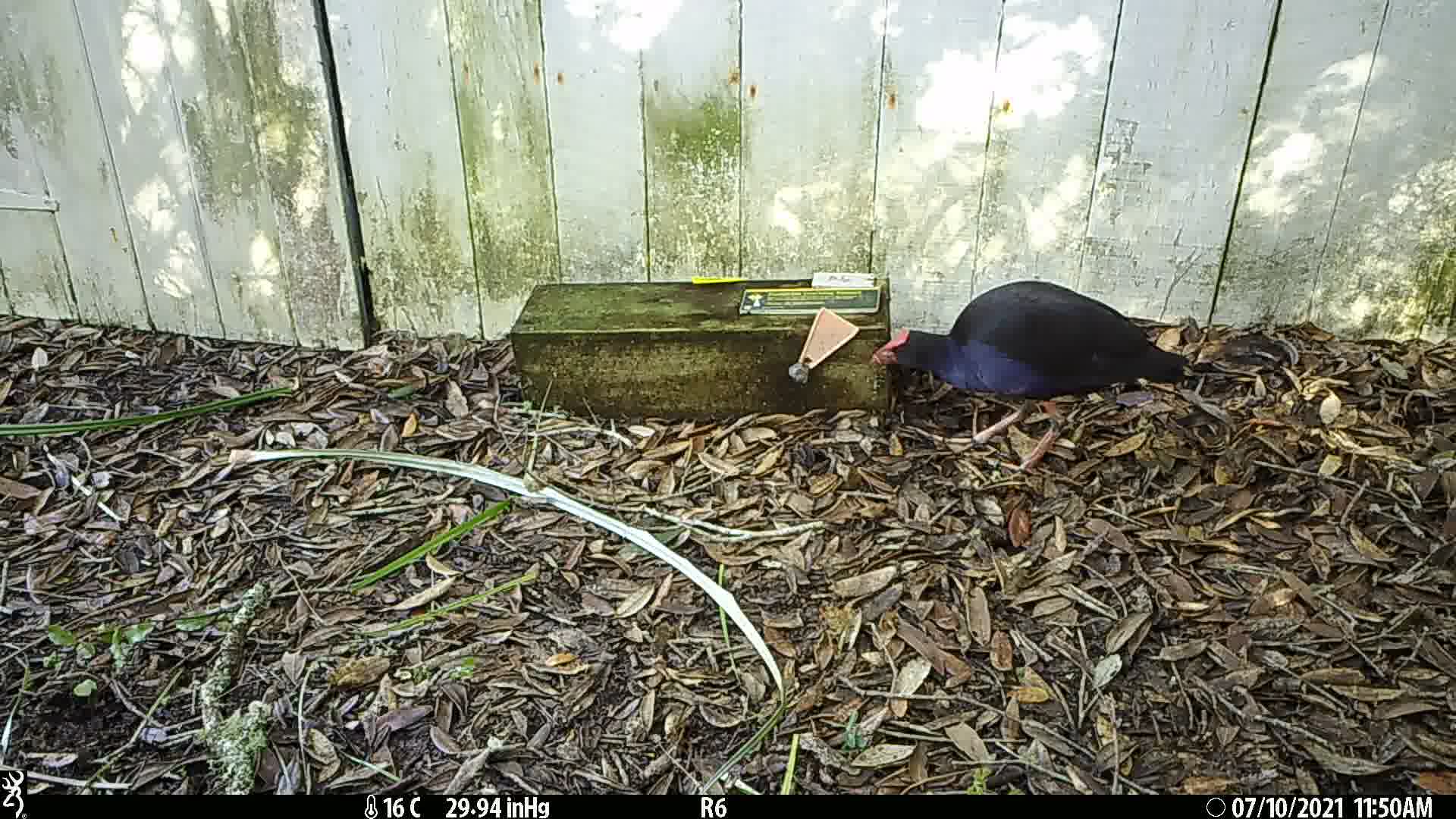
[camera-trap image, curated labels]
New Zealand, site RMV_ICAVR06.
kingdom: Animalia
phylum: Chordata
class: Aves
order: Gruiformes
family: Rallidae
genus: Porphyrio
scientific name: Porphyrio melanotus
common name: australasian swamphen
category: pukeko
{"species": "pukeko (australasian swamphen) (Porphyrio melanotus)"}